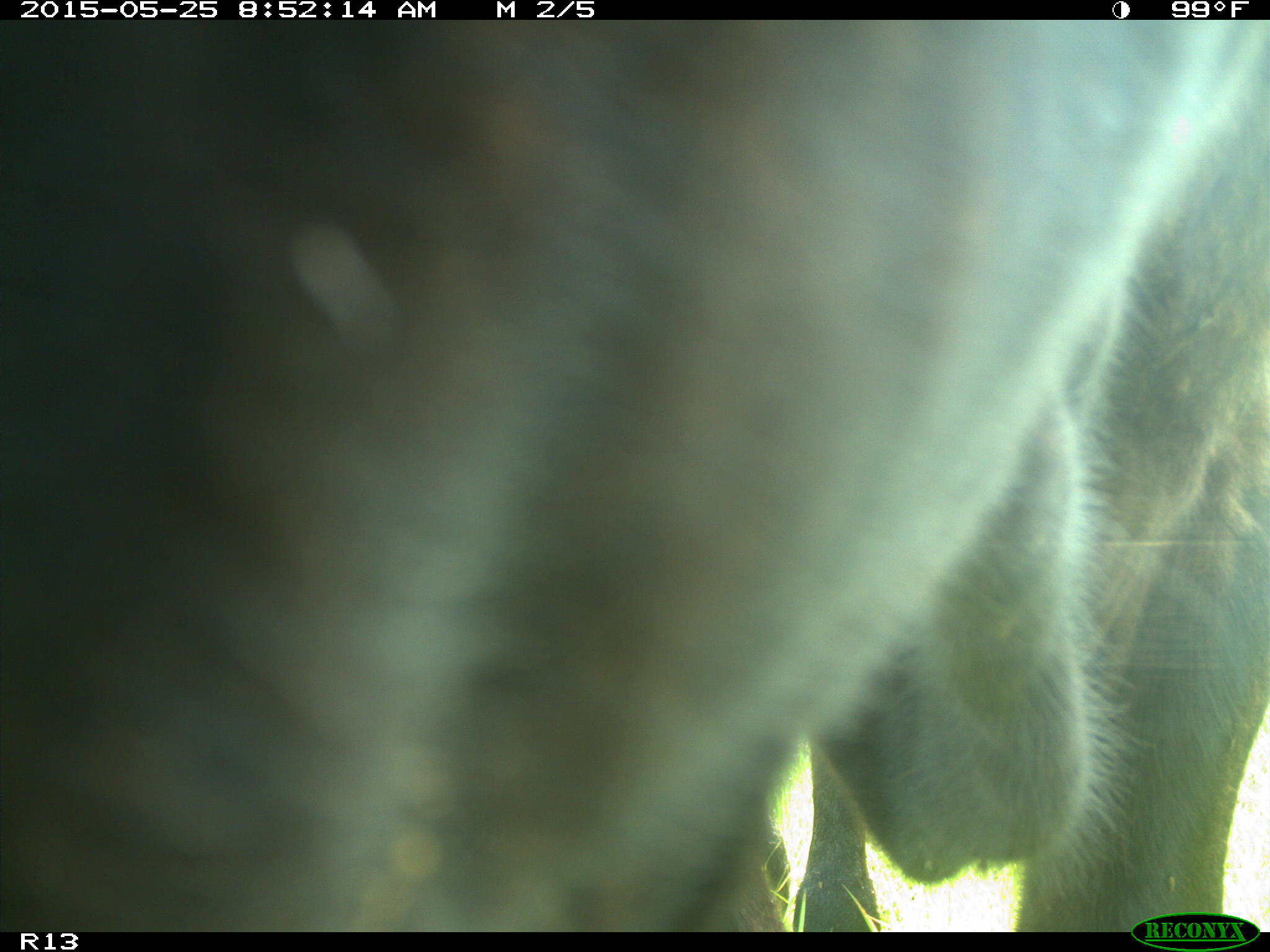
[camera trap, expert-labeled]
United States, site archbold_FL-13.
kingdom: Animalia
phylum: Chordata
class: Mammalia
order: Artiodactyla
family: Bovidae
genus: Bos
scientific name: Bos taurus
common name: domestic cow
Bos taurus (domestic cow).